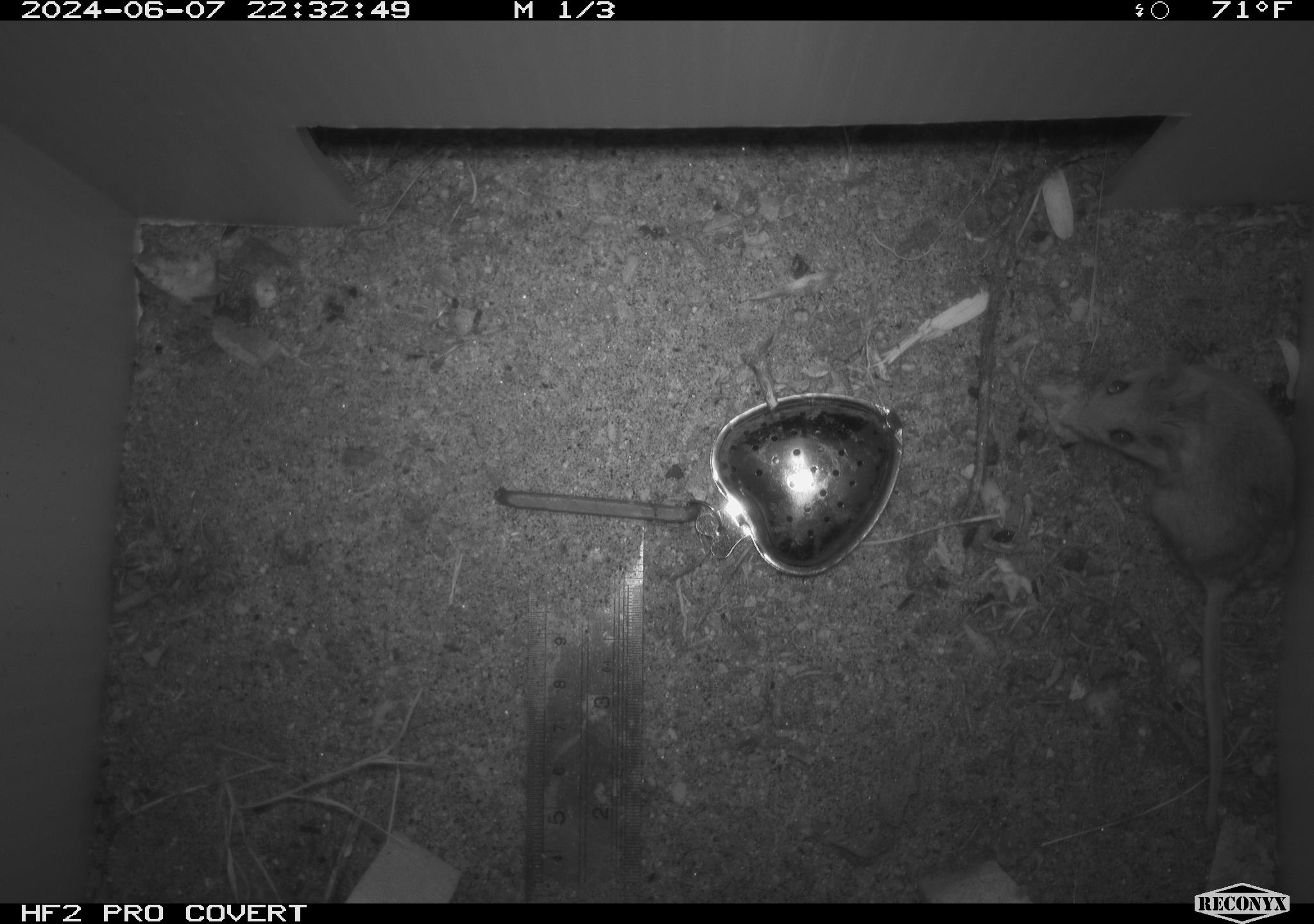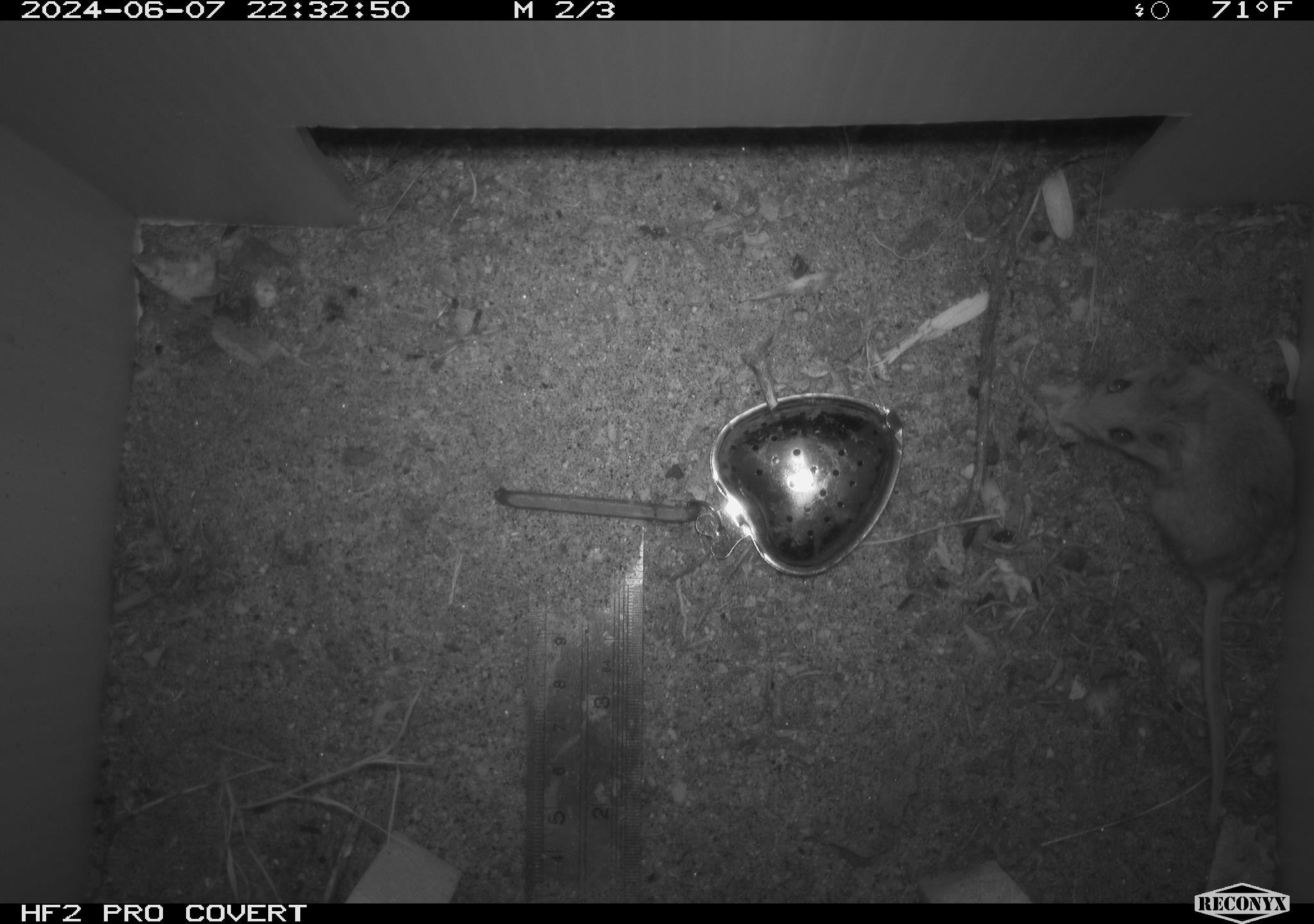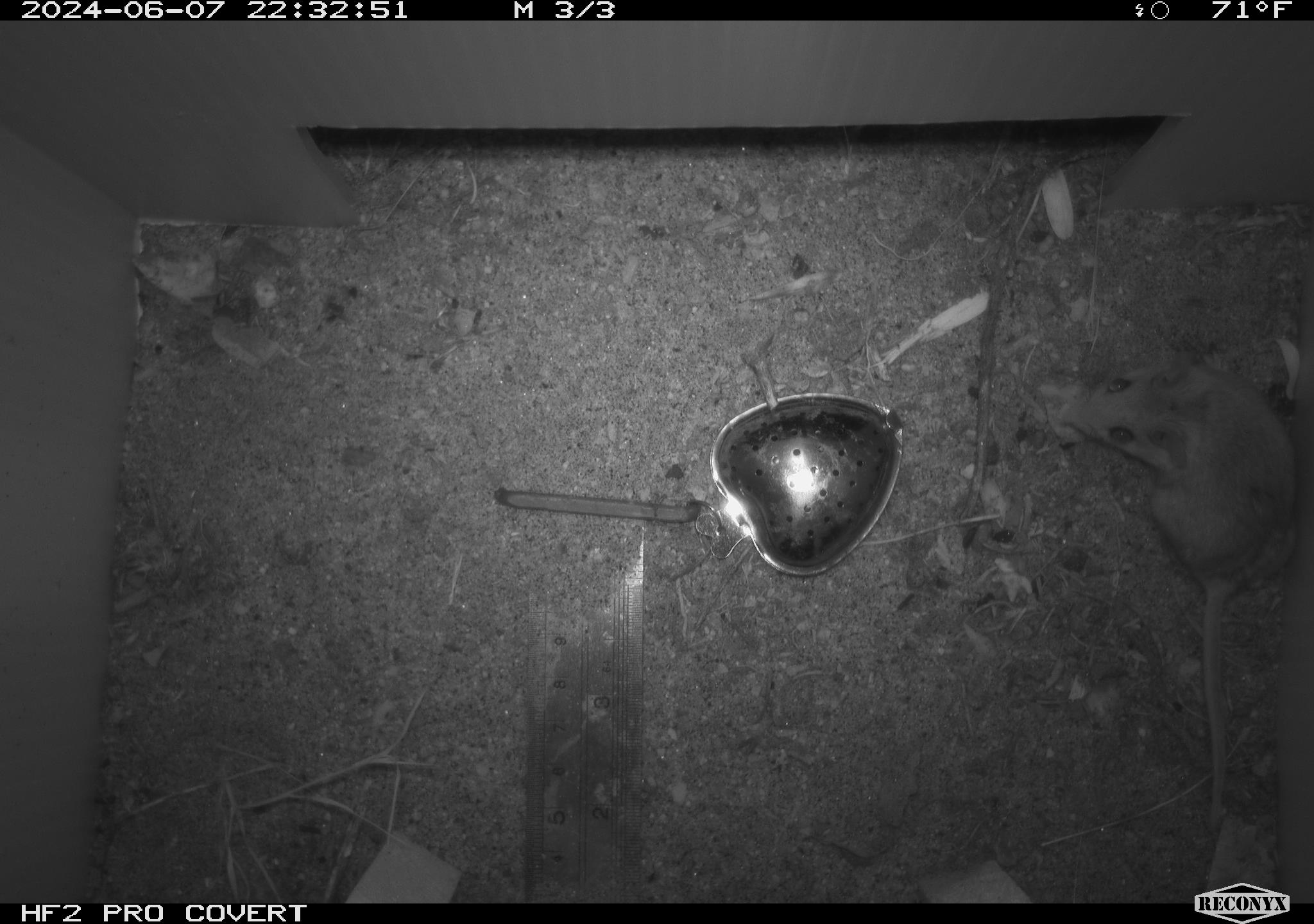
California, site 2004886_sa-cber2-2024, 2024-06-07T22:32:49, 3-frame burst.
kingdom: Animalia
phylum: Chordata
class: Mammalia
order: Rodentia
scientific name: Rodentia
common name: mouse species